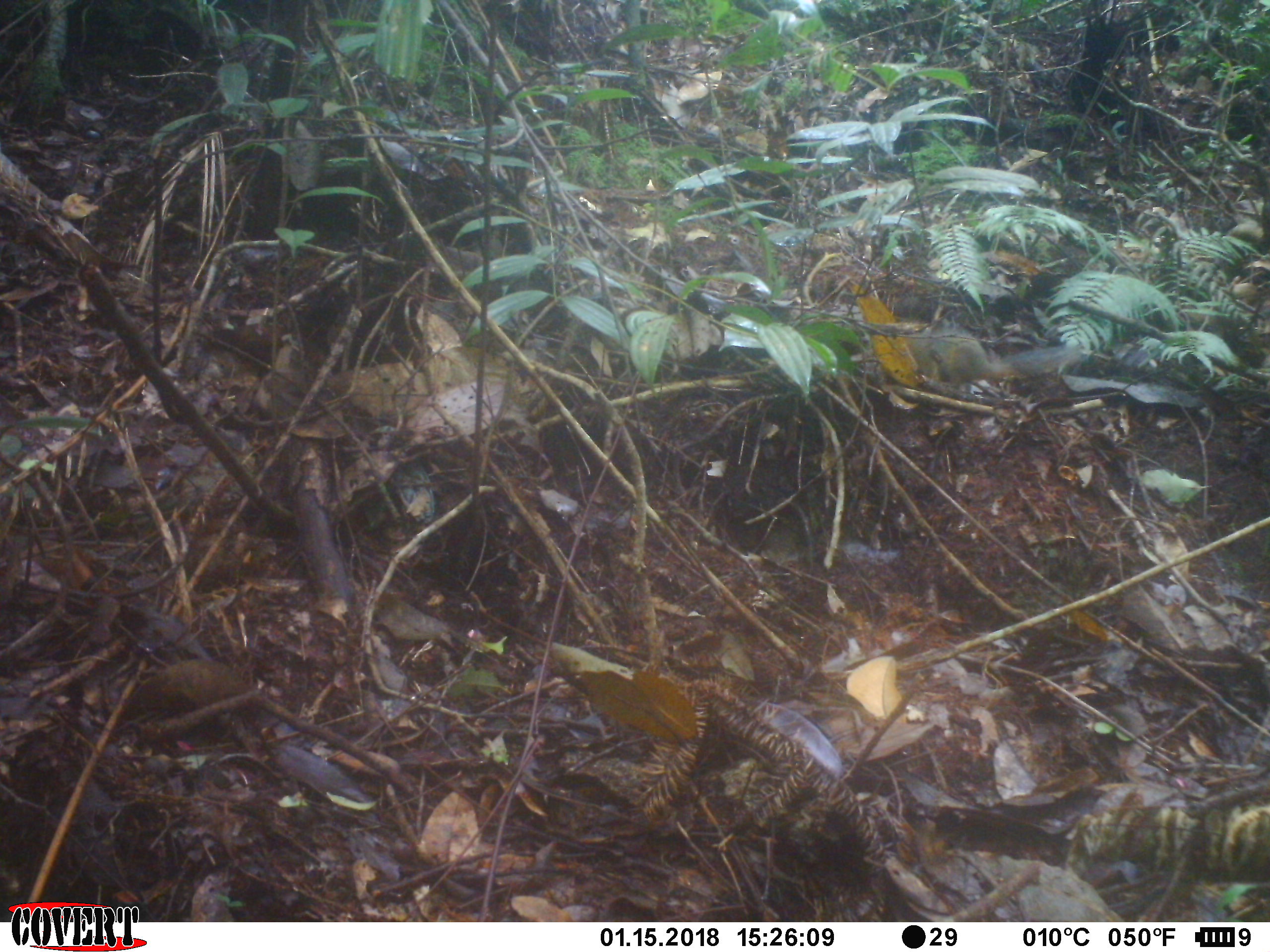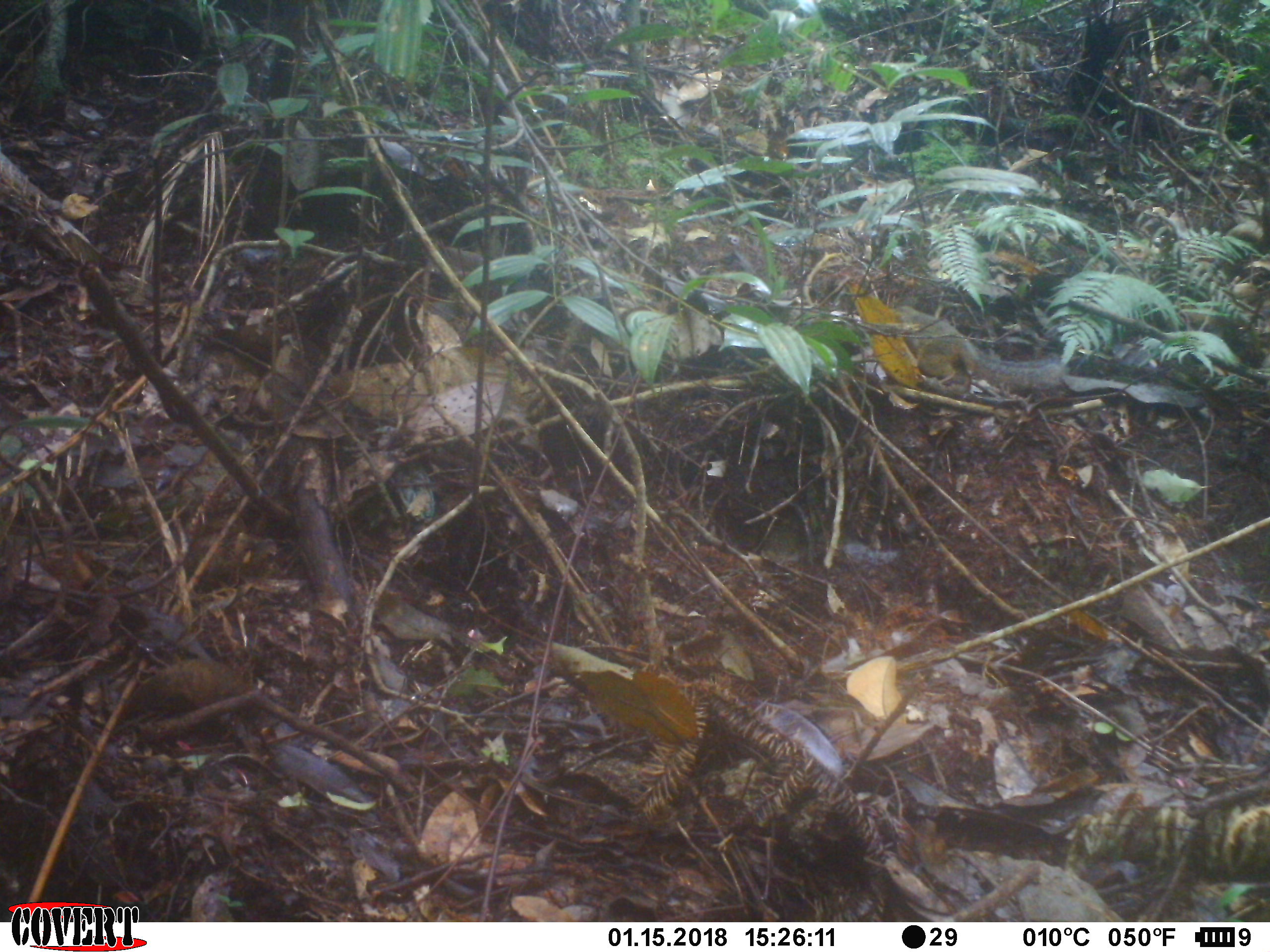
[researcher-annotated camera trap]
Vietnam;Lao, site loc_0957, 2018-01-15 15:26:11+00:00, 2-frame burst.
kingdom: Animalia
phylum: Chordata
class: Mammalia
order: Rodentia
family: Sciuridae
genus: Dremomys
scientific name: Dremomys rufigenis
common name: red-cheeked squirrel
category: red cheeked squirrel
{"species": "red cheeked squirrel (red-cheeked squirrel) (Dremomys rufigenis)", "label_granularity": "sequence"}